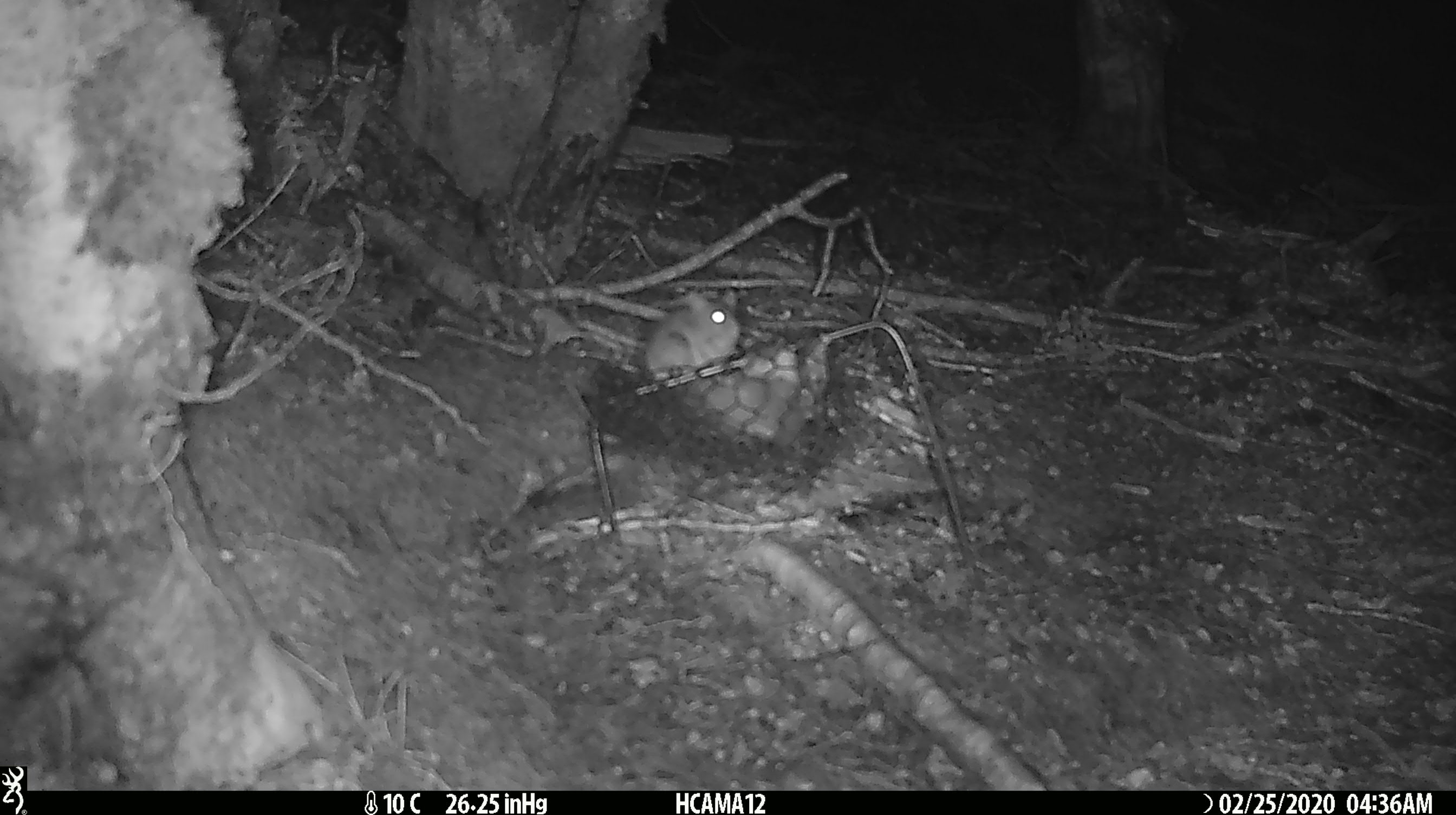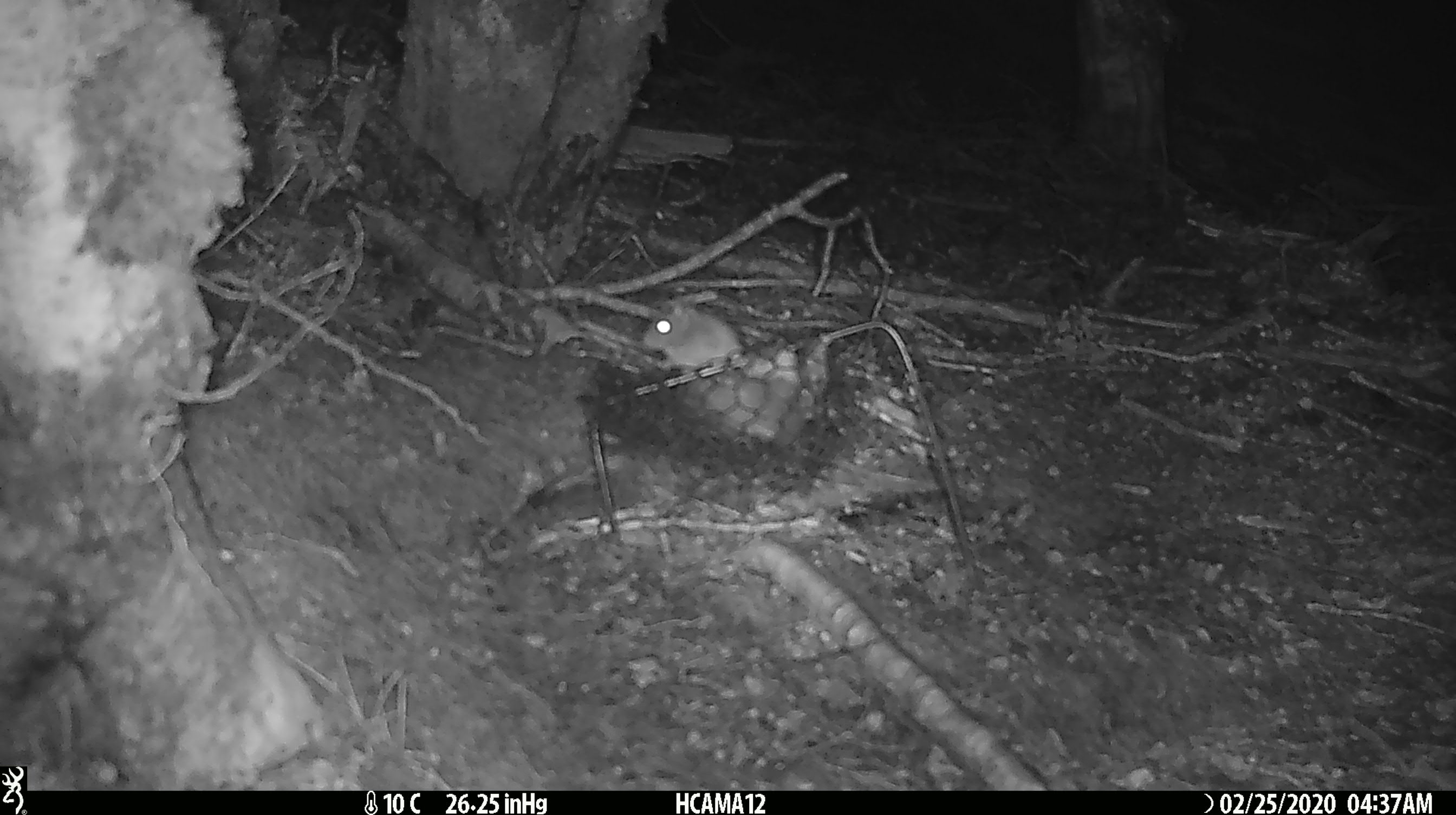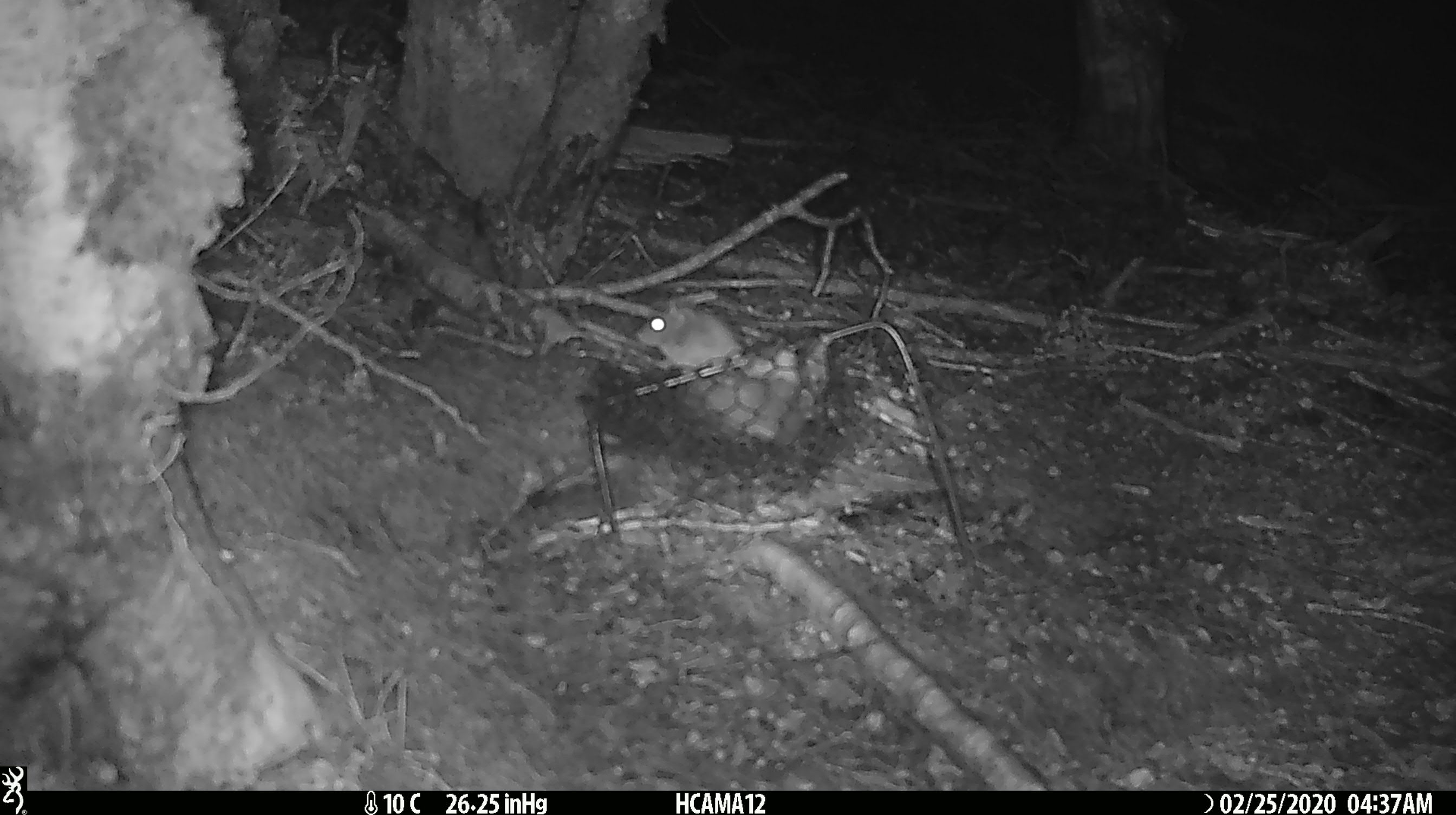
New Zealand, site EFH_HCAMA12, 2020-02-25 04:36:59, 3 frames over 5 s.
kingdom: Animalia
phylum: Chordata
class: Mammalia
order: Rodentia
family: Muridae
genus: Mus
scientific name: Mus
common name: mouse